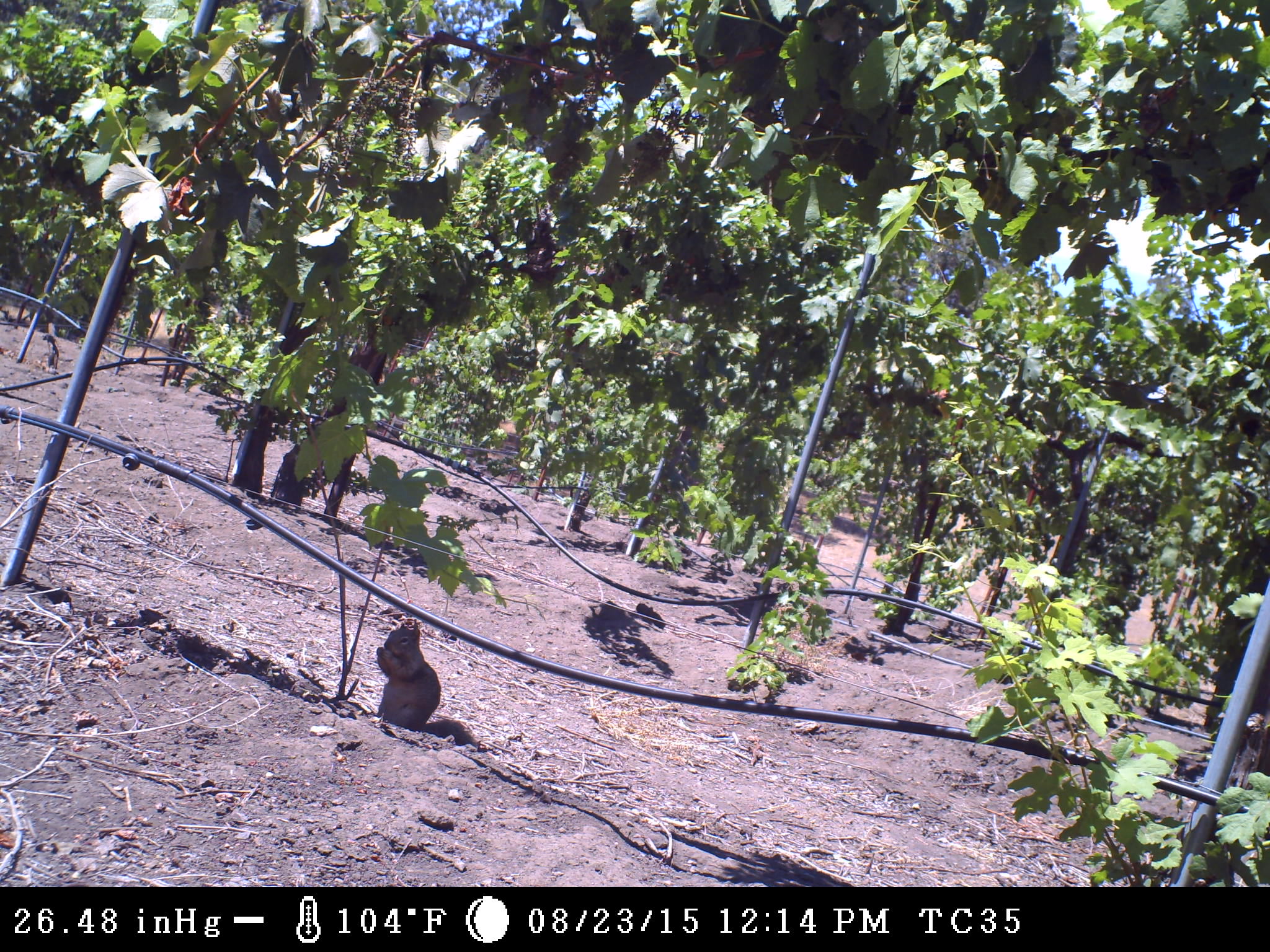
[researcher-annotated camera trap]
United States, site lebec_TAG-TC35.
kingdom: Animalia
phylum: Chordata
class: Mammalia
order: Rodentia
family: Sciuridae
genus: Otospermophilus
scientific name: Otospermophilus beecheyi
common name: california ground squirrel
Otospermophilus beecheyi (california ground squirrel).